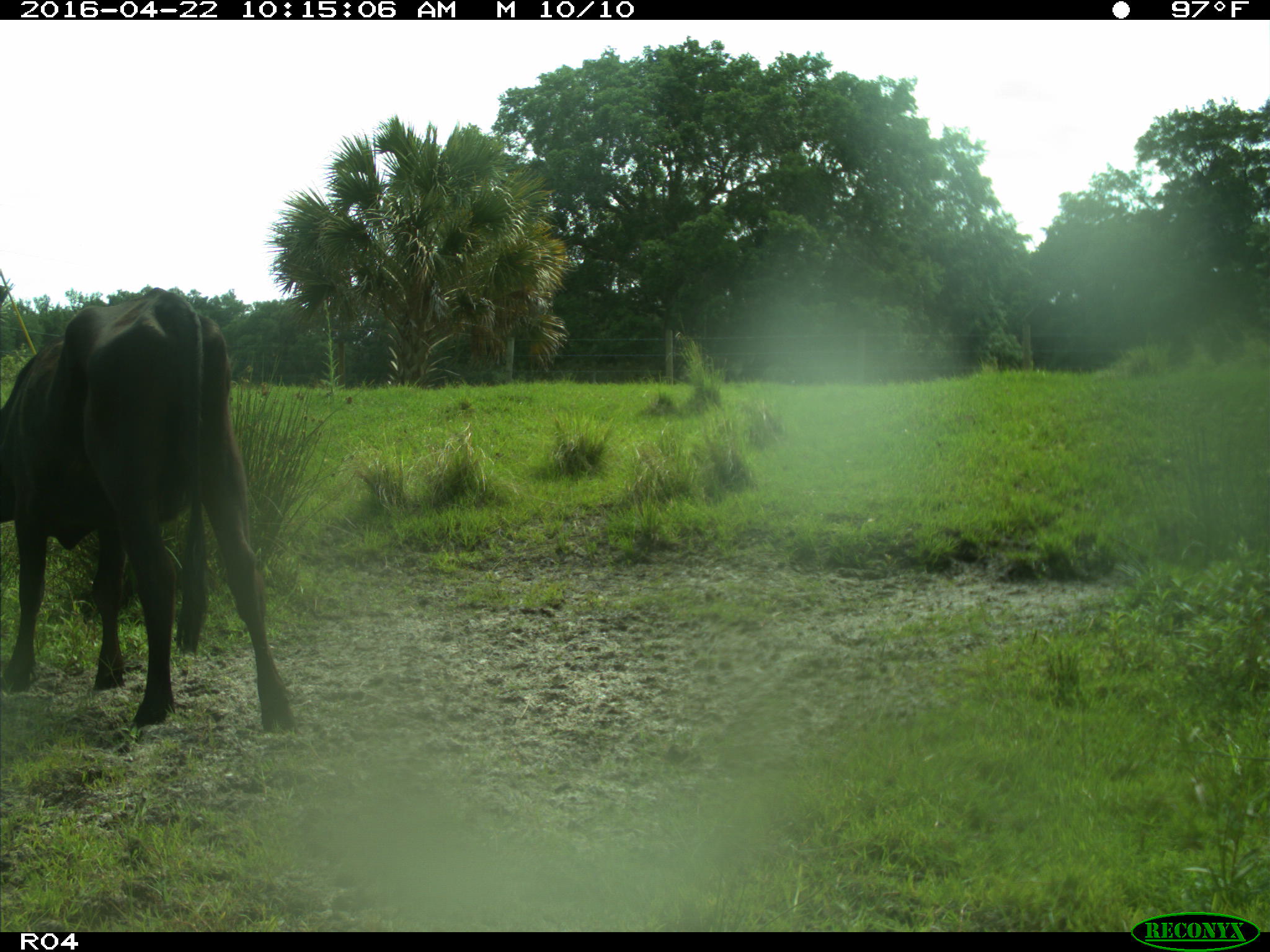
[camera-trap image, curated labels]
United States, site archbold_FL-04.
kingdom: Animalia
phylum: Chordata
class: Mammalia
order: Artiodactyla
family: Bovidae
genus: Bos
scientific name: Bos taurus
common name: domestic cow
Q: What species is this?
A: Bos taurus (domestic cow).